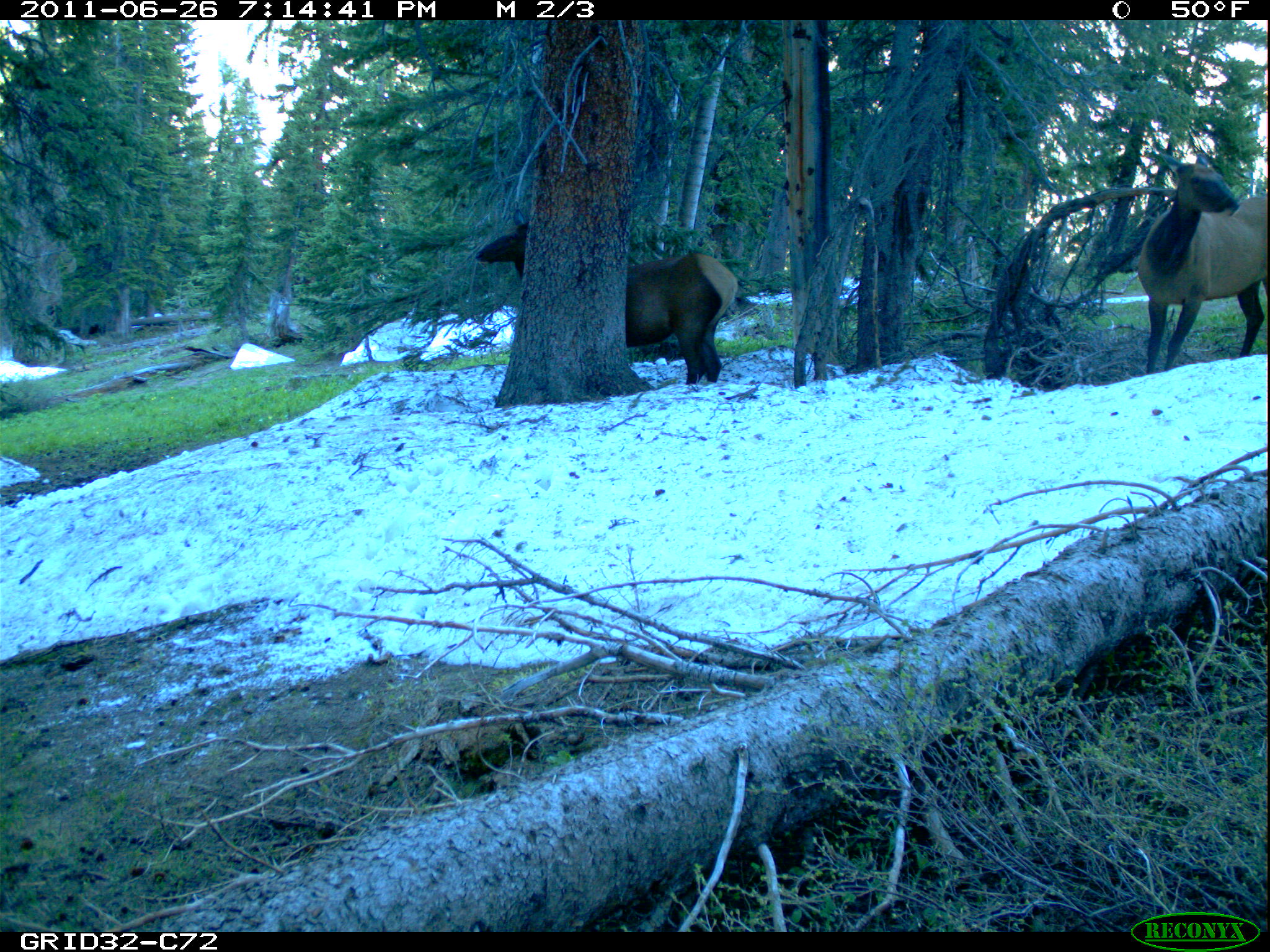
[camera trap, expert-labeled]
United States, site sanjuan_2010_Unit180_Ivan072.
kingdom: Animalia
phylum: Chordata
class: Mammalia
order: Artiodactyla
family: Cervidae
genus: Cervus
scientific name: Cervus elaphus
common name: red deer